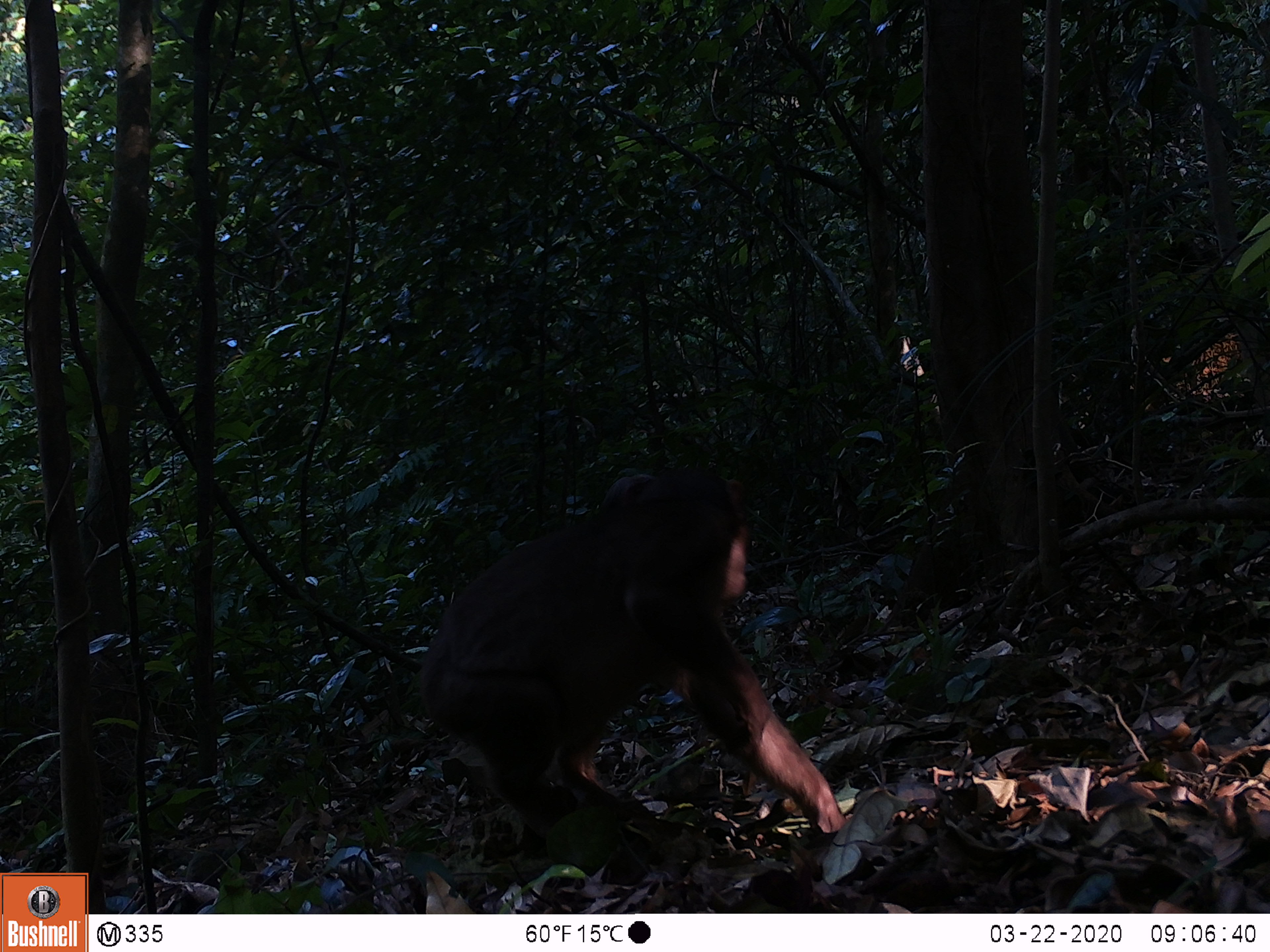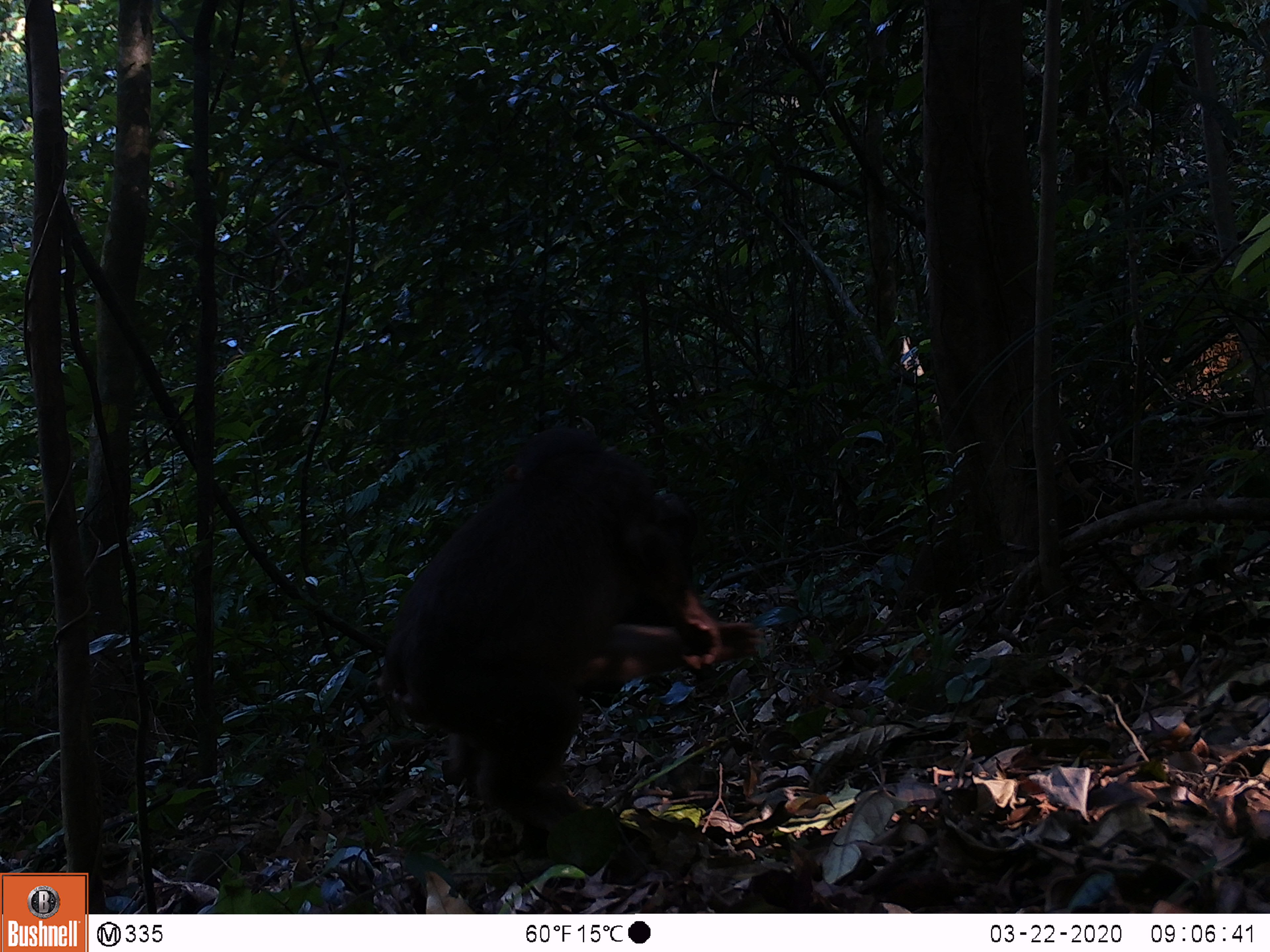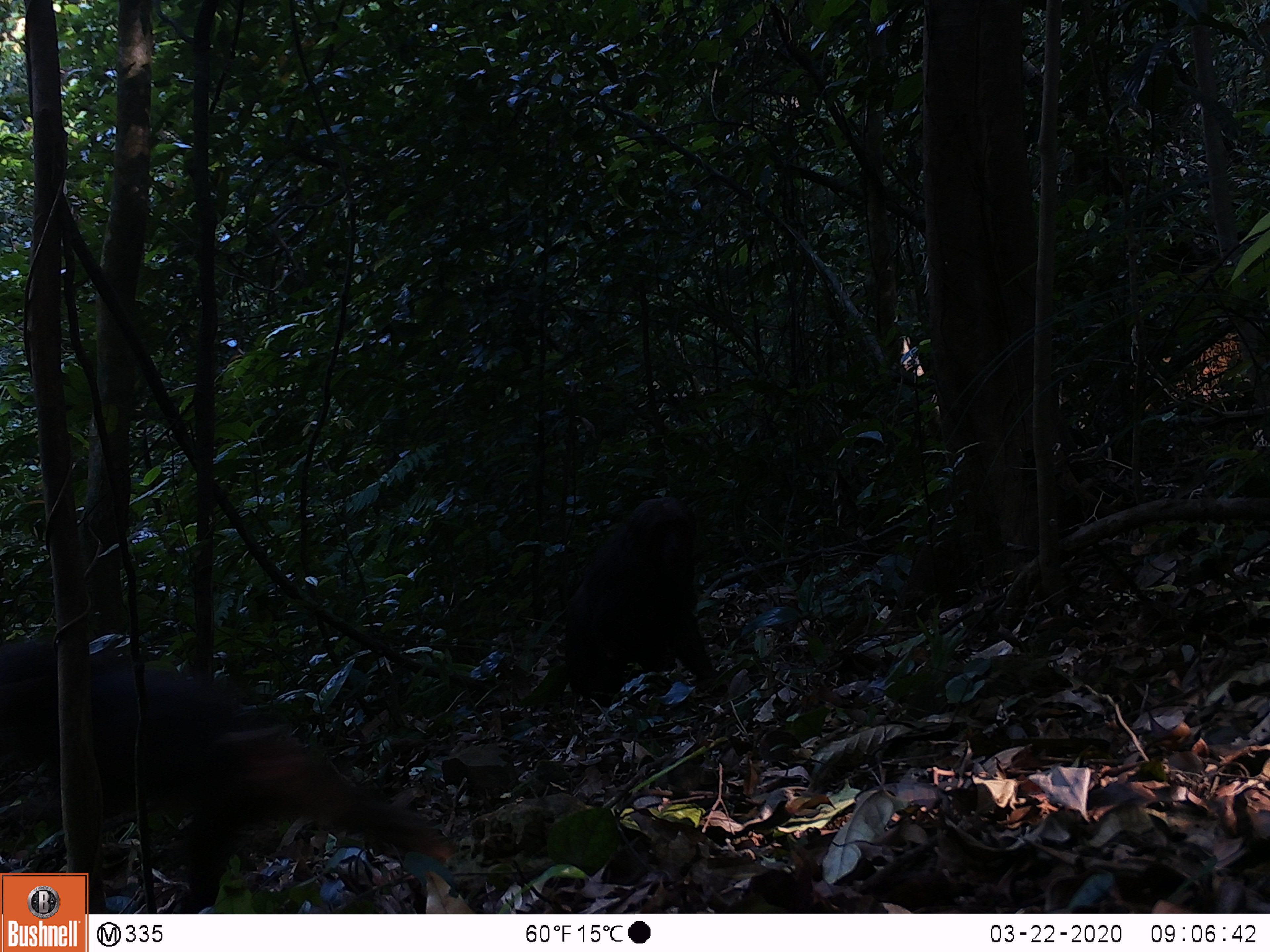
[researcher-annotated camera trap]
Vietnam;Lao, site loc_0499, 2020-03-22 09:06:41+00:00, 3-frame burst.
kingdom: Animalia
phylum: Chordata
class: Mammalia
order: Primates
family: Cercopithecidae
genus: Macaca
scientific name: Macaca arctoides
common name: stump-tailed macaque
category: stump tailed macaque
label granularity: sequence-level